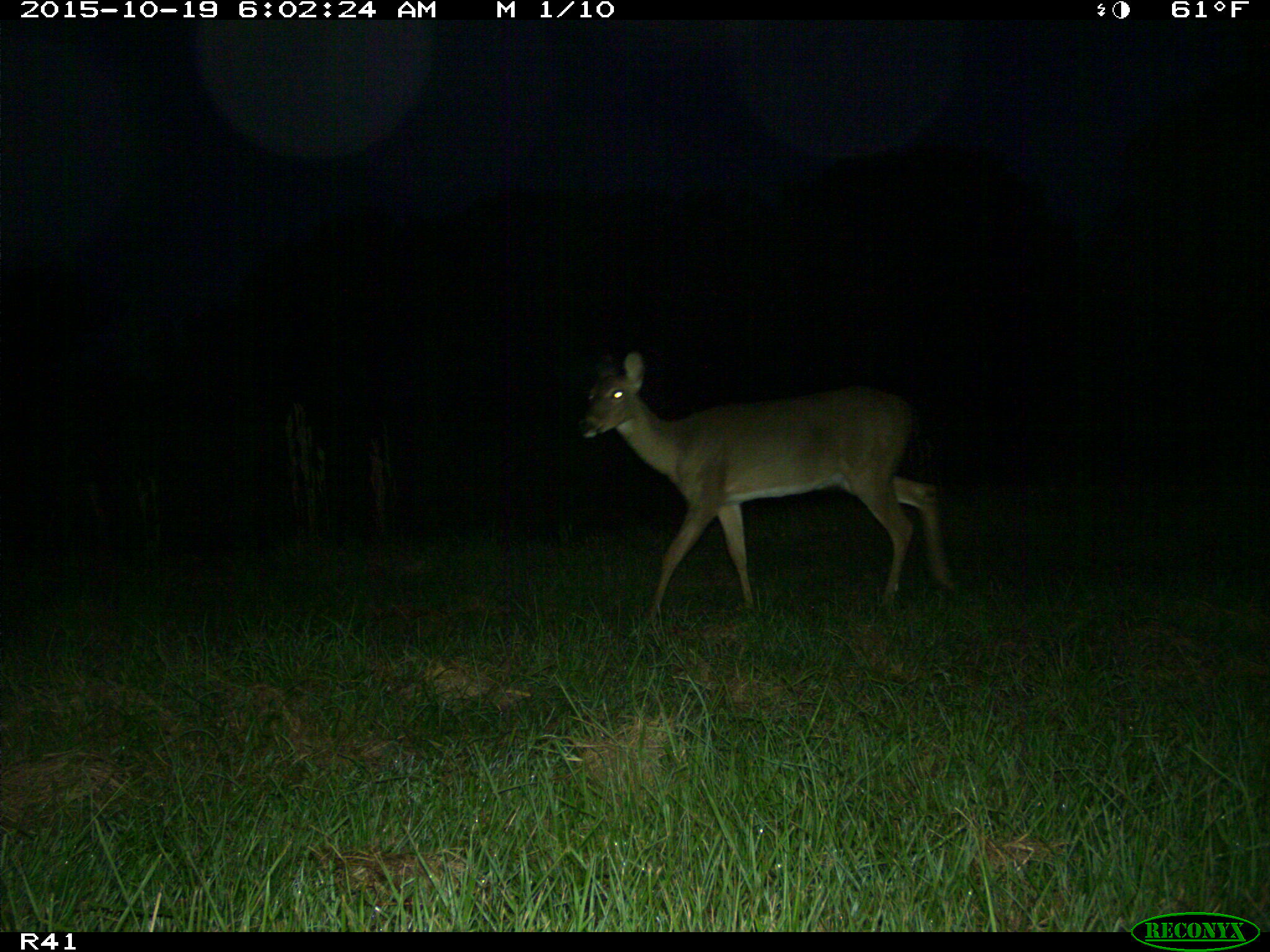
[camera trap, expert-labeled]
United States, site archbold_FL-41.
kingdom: Animalia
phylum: Chordata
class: Mammalia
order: Artiodactyla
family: Cervidae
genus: Odocoileus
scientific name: Odocoileus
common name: deer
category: unidentified deer